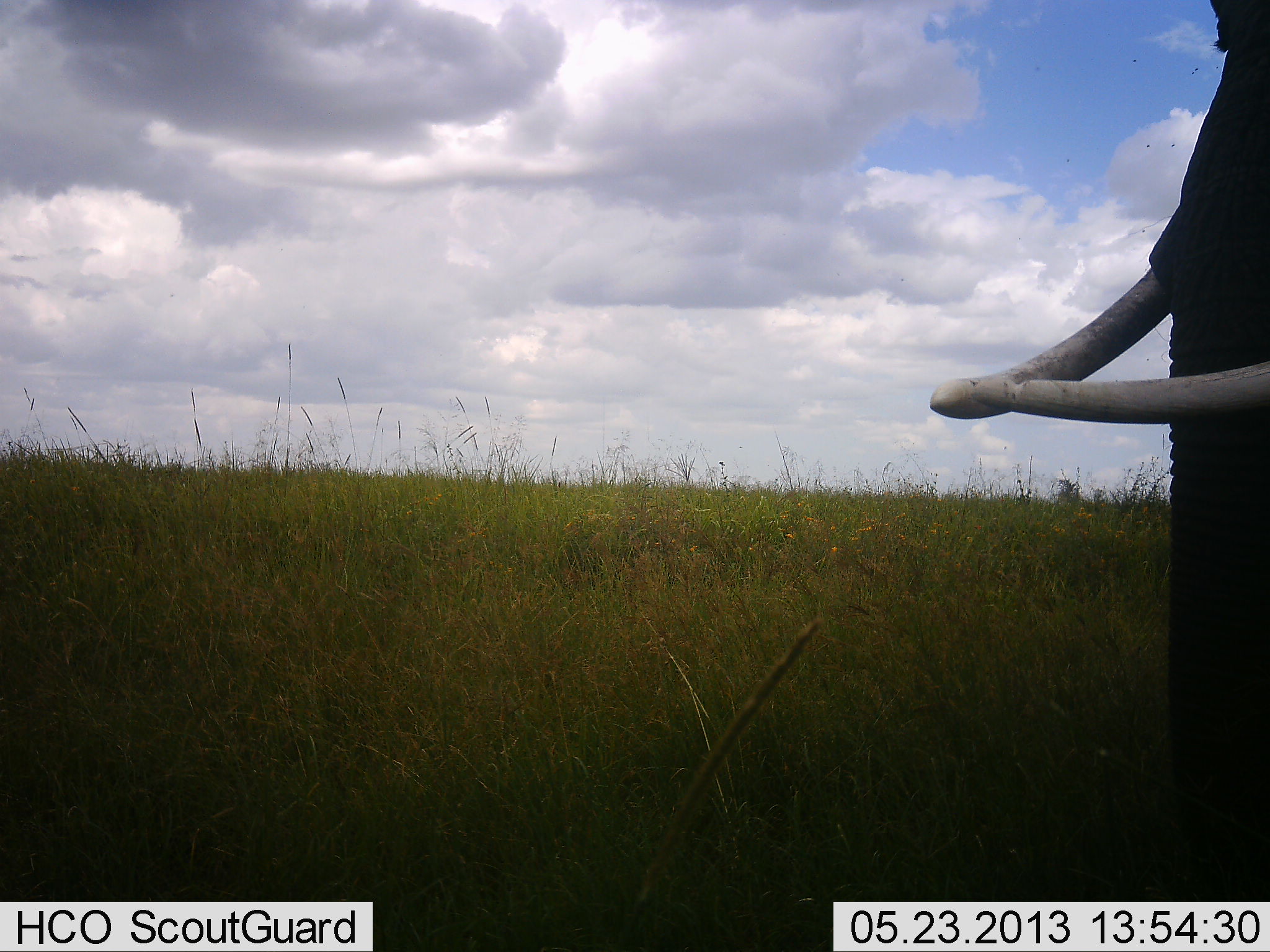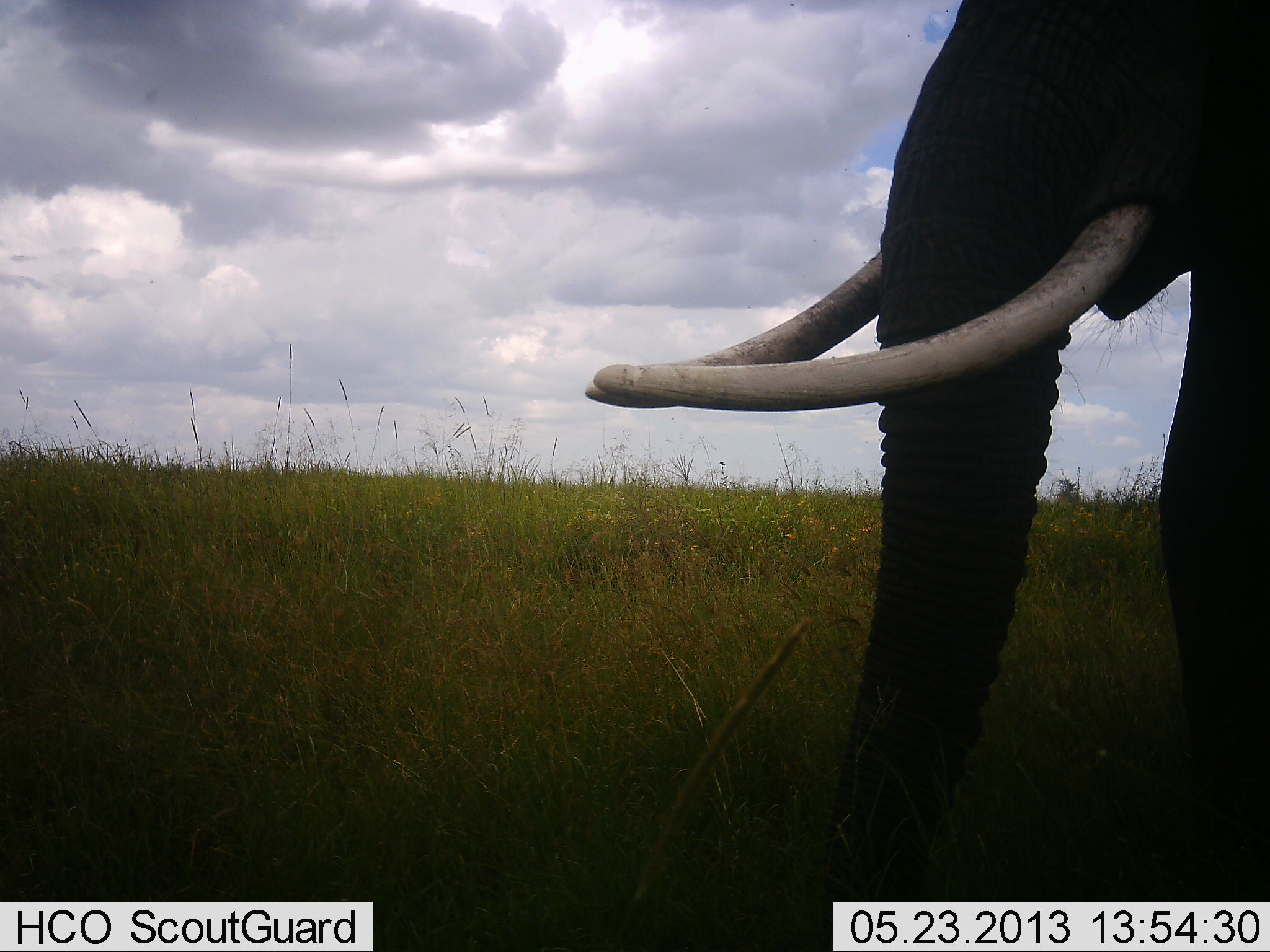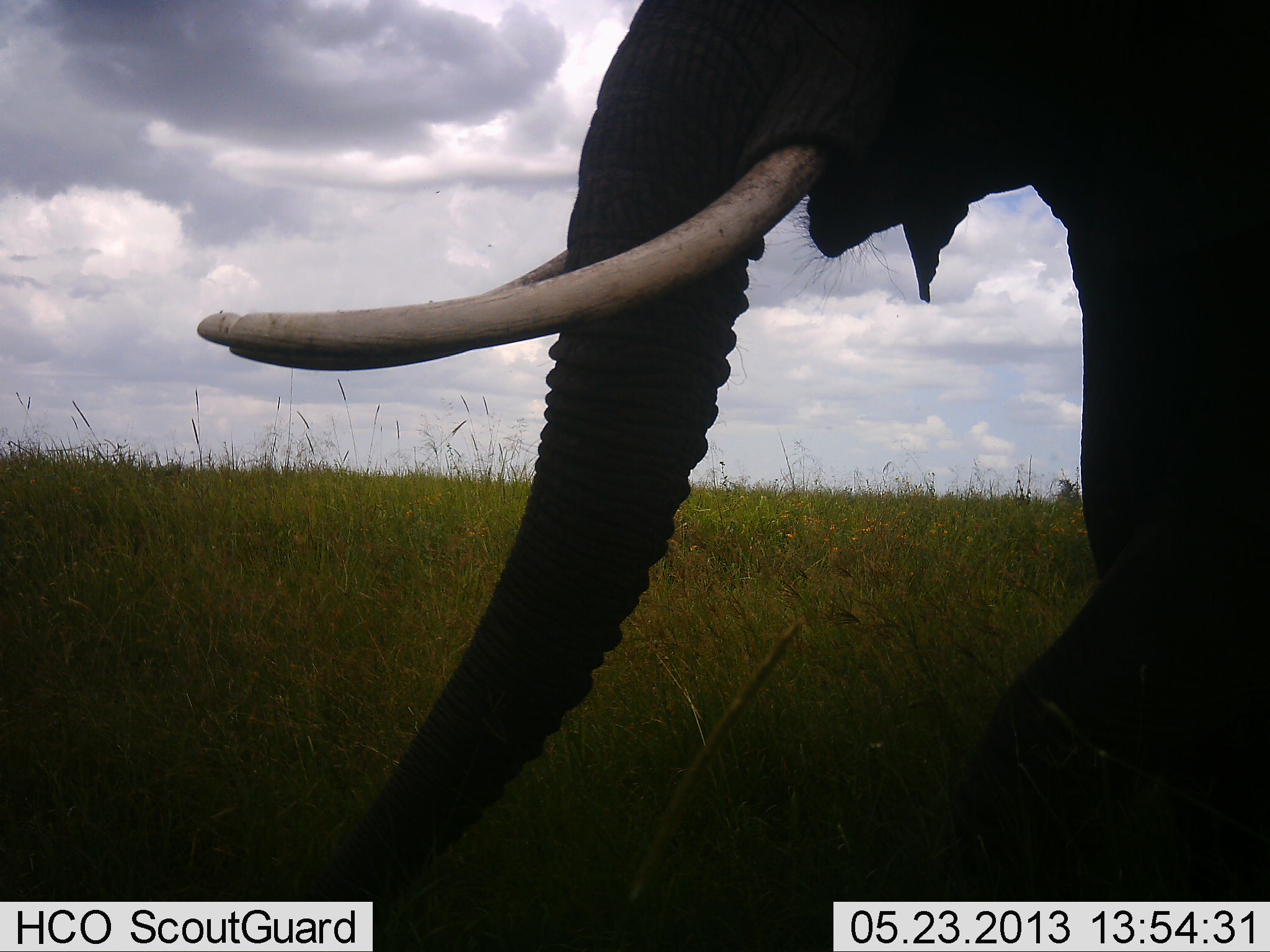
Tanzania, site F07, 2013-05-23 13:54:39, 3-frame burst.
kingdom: Animalia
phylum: Chordata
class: Mammalia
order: Proboscidea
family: Elephantidae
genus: Loxodonta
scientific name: Loxodonta africana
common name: african bush elephant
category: elephant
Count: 1.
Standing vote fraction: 20%.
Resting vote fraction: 0%.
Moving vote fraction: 80%.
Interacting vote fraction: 0%.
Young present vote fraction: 0%.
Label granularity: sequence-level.